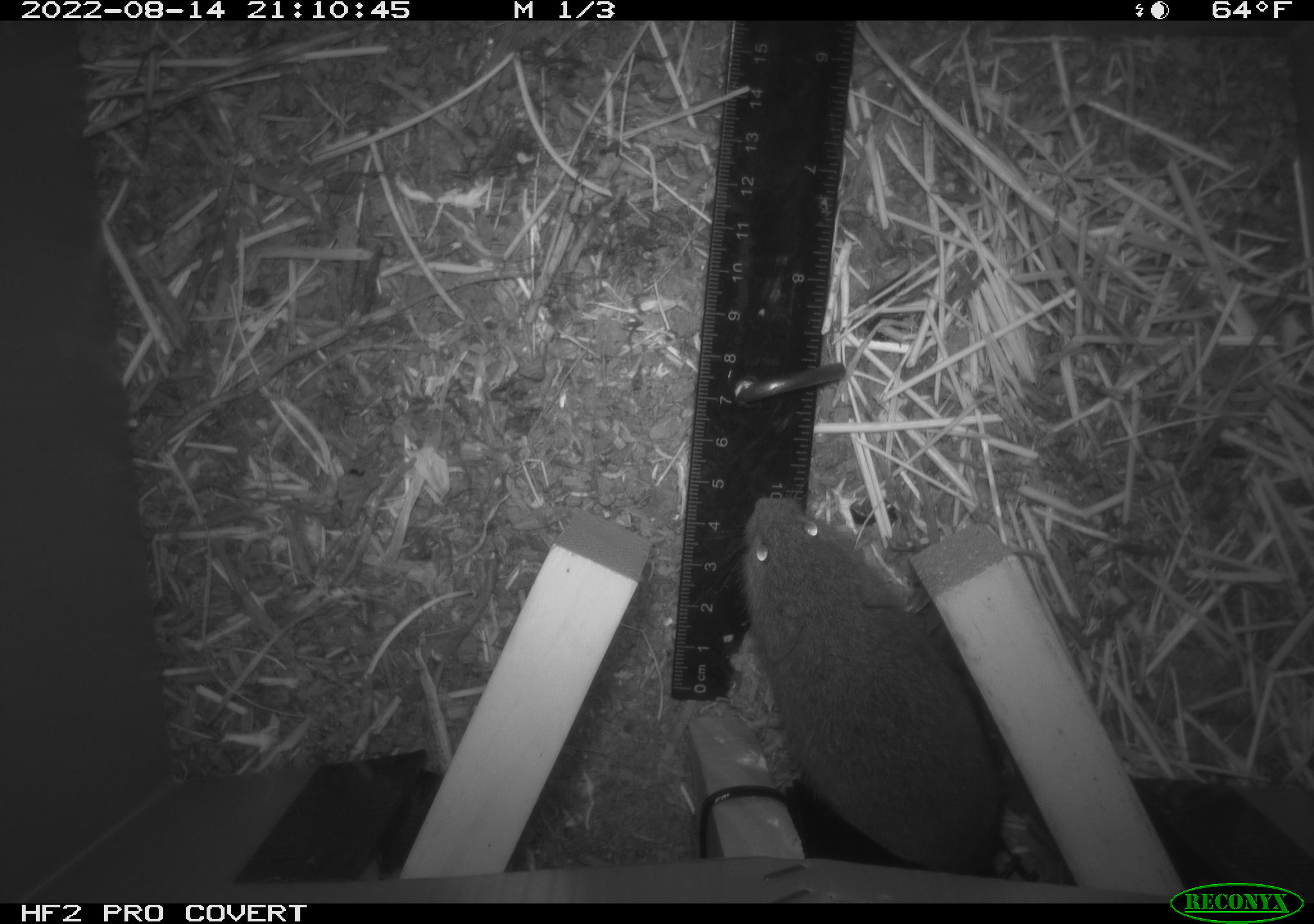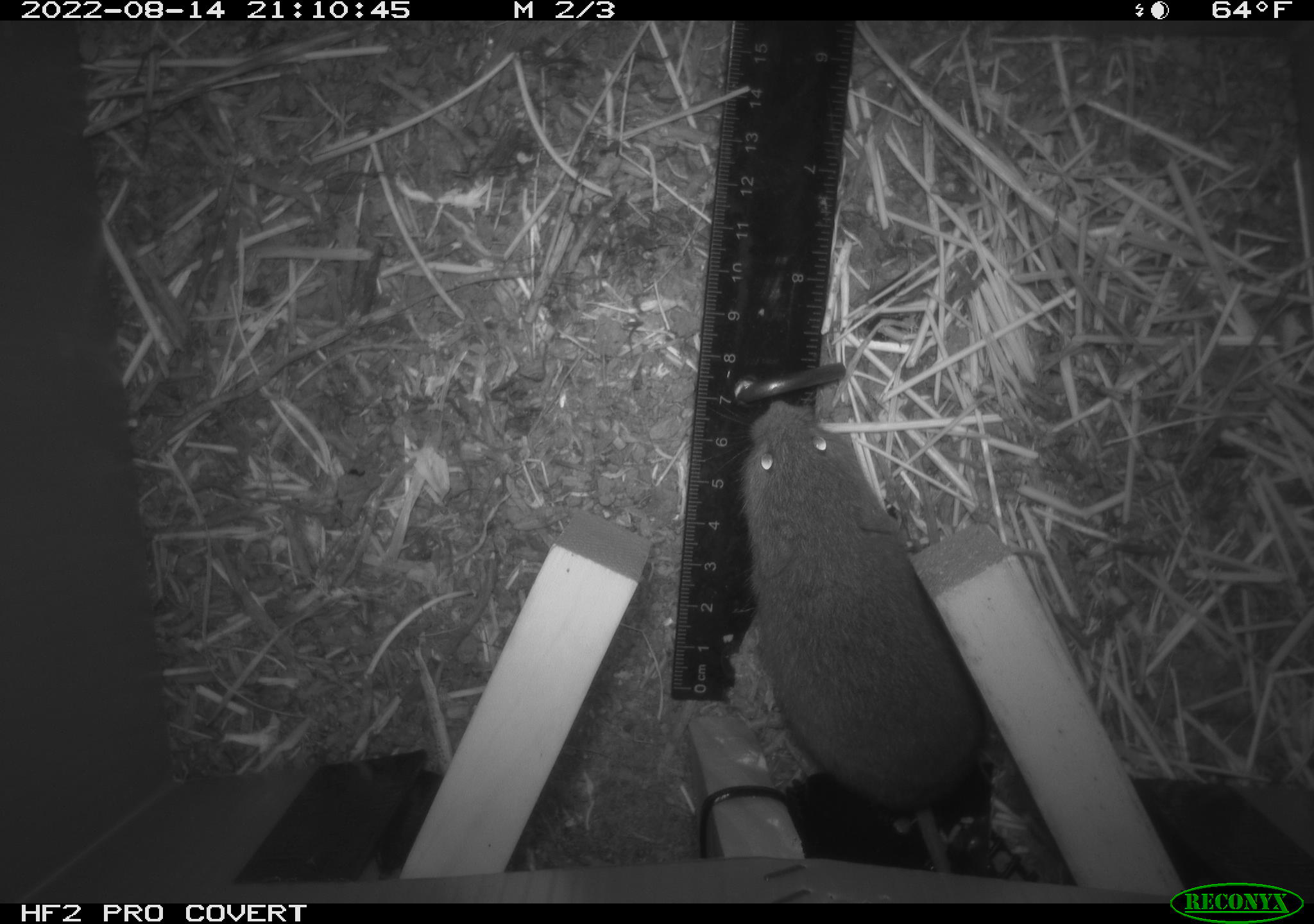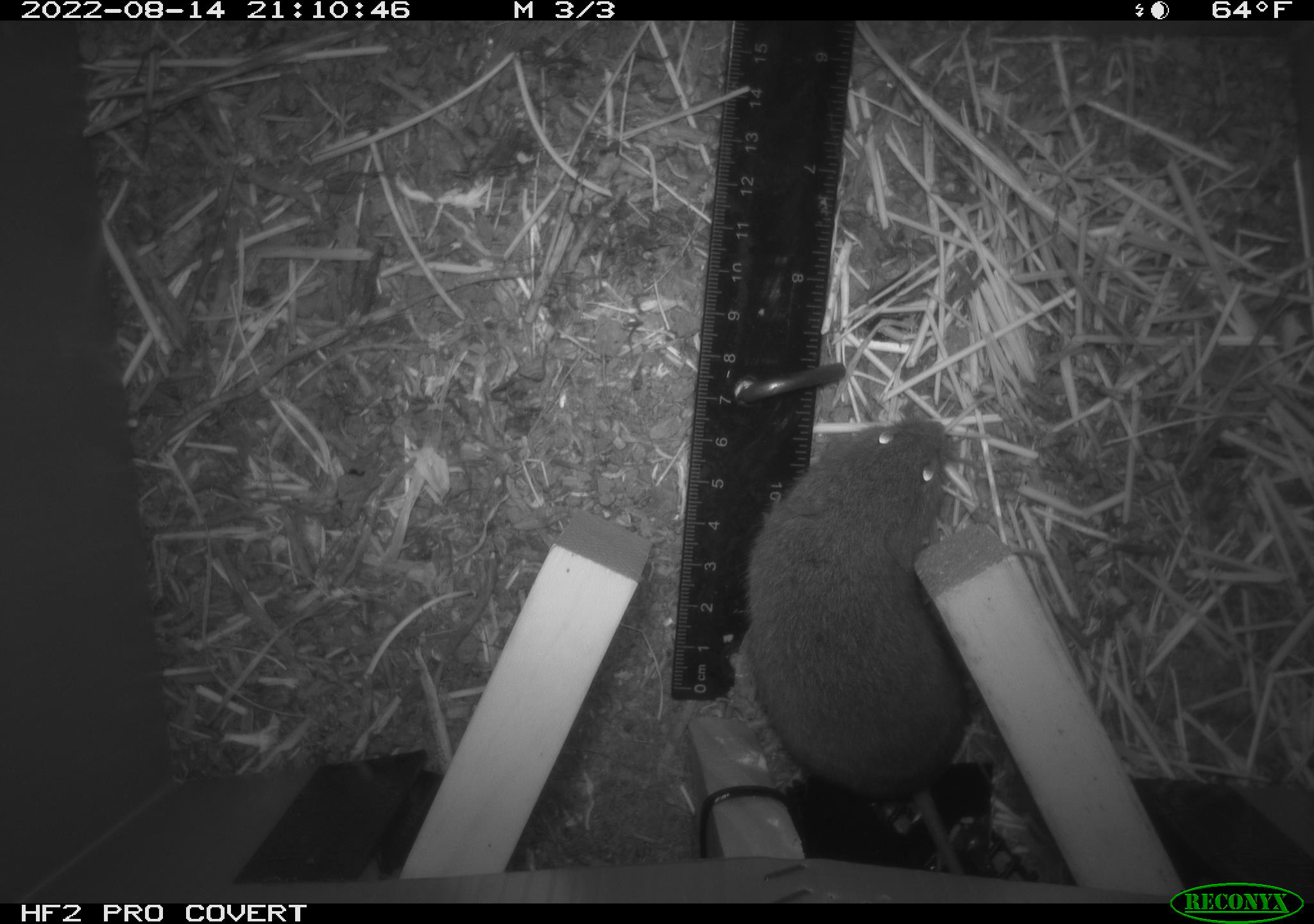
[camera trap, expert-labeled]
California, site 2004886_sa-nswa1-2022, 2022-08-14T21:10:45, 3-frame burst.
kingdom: Animalia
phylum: Chordata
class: Mammalia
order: Rodentia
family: Cricetidae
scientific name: Cricetidae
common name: hamsters, voles, lemmings, and allies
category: cricetidae family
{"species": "cricetidae family (hamsters, voles, lemmings, and allies) (Cricetidae)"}